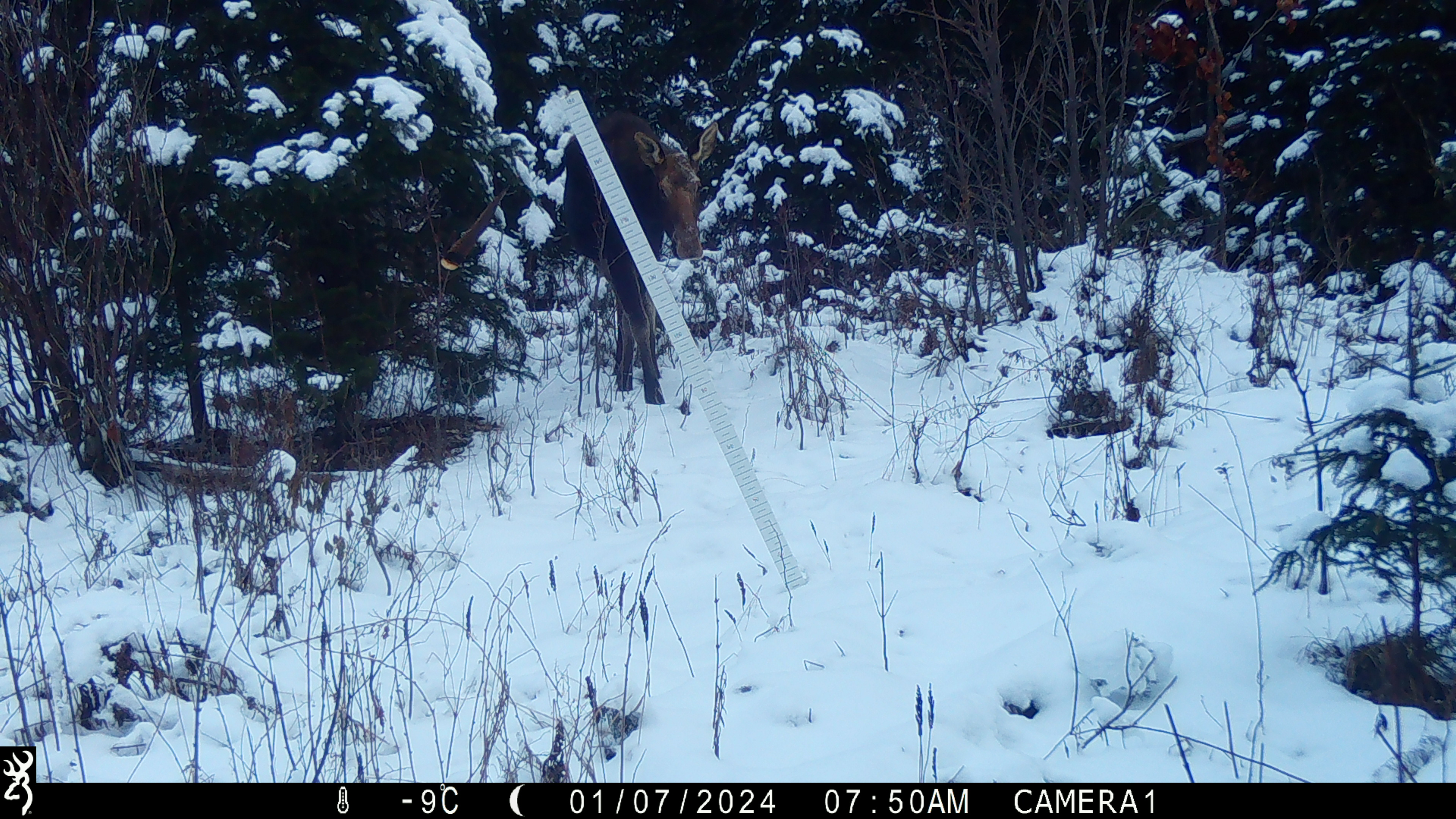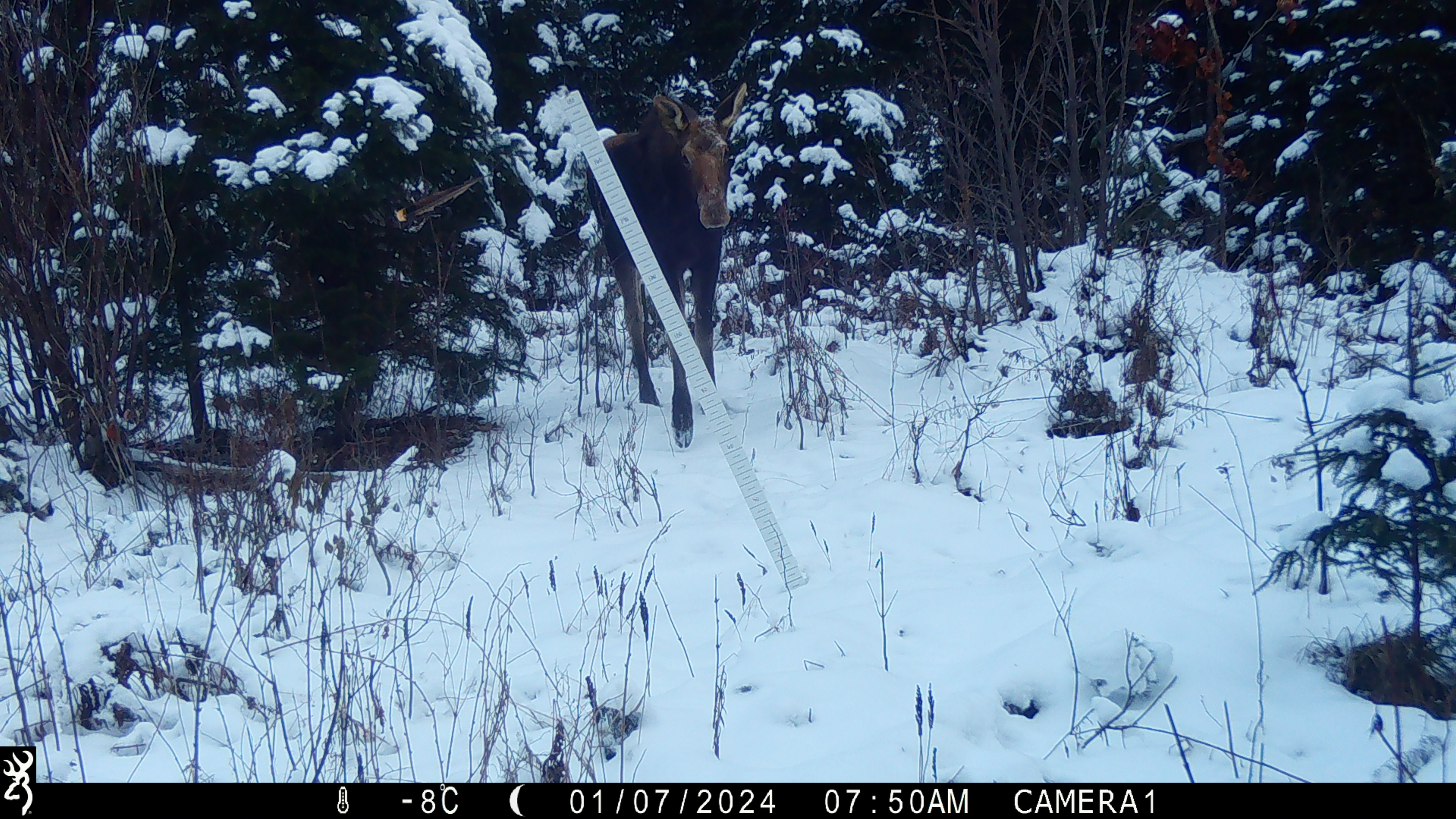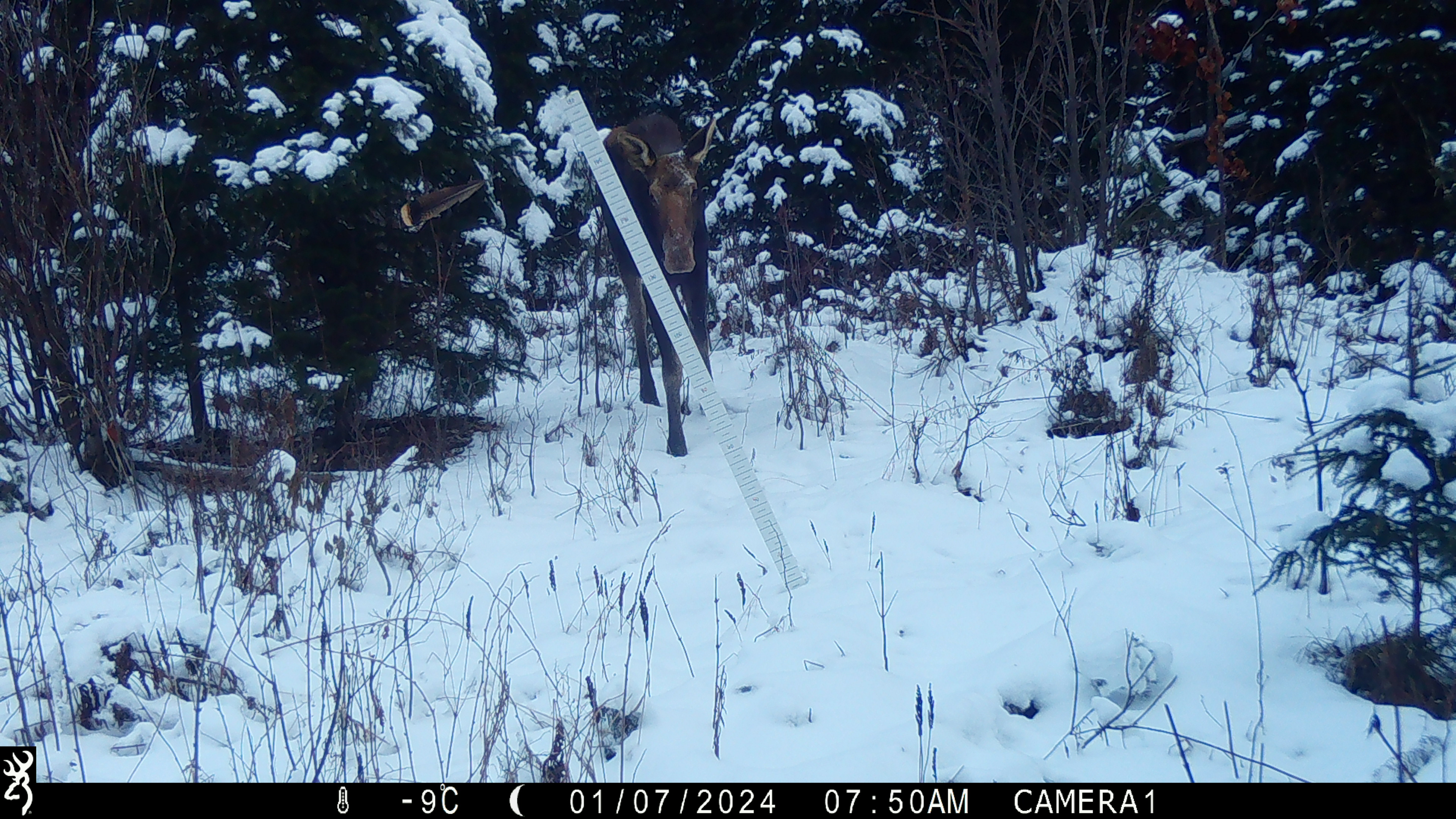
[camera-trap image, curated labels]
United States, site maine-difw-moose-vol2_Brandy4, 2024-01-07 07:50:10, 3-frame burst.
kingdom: Animalia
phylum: Chordata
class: Mammalia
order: Artiodactyla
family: Cervidae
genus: Alces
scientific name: Alces alces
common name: moose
Moose (Alces alces).